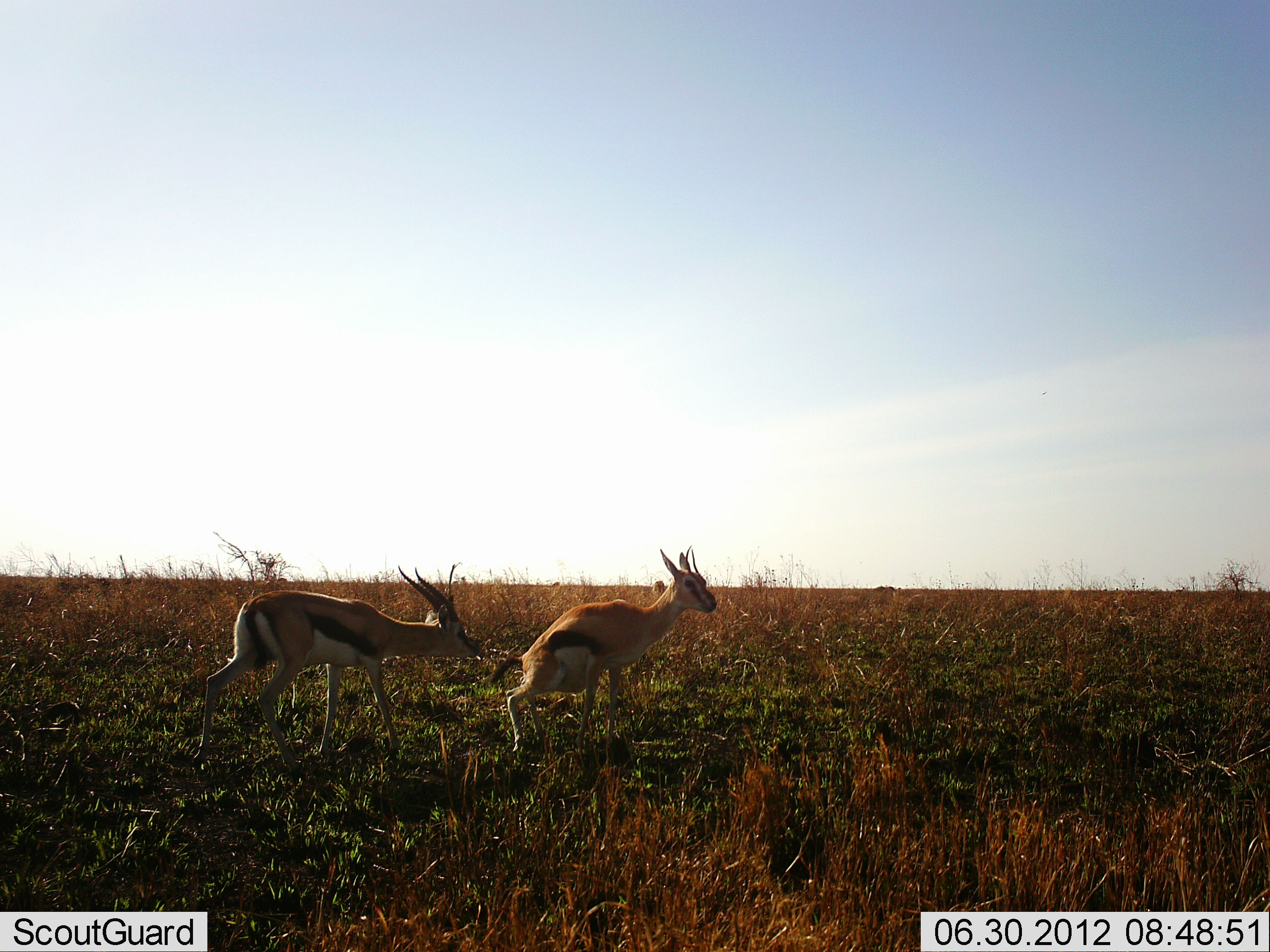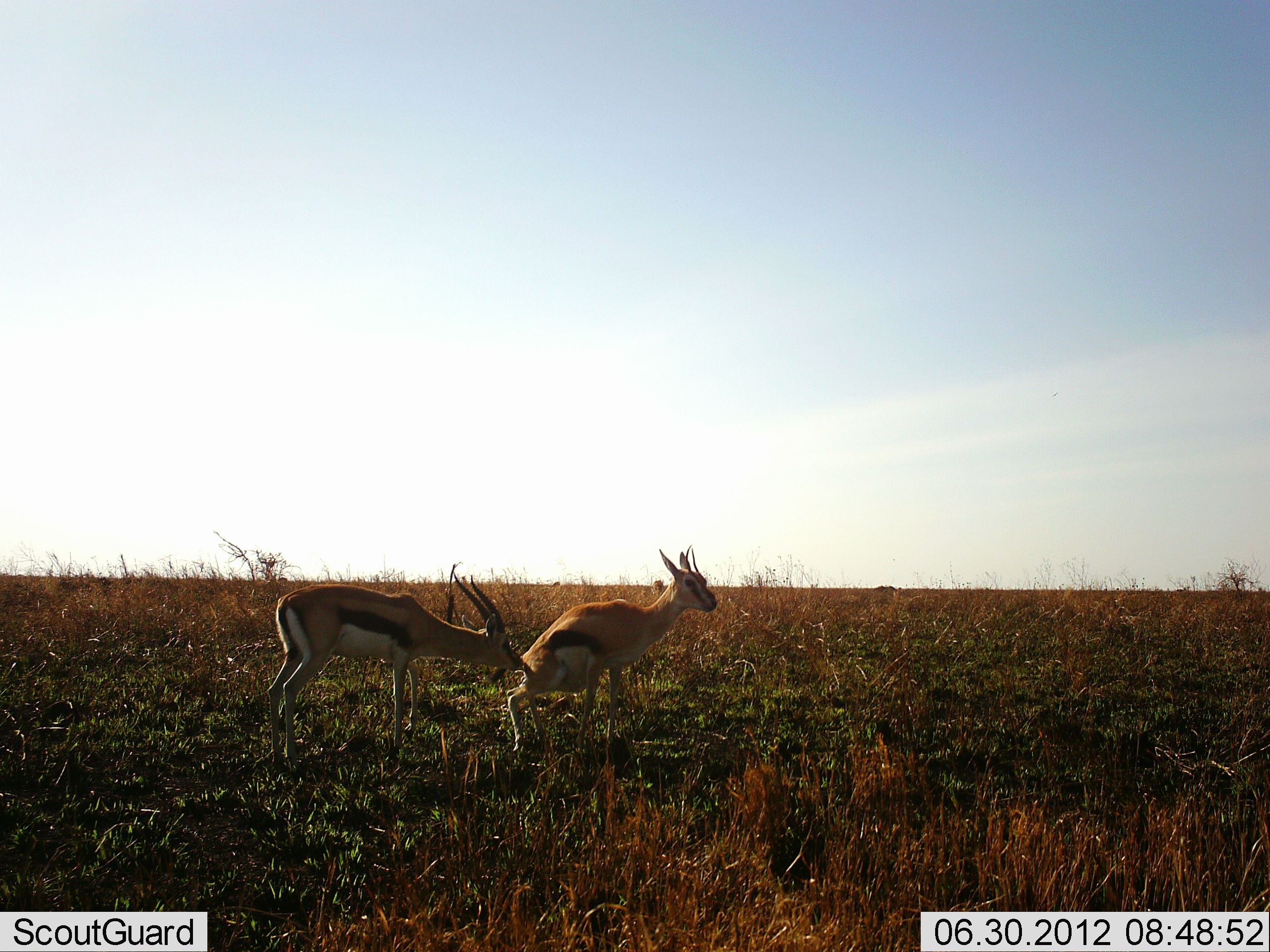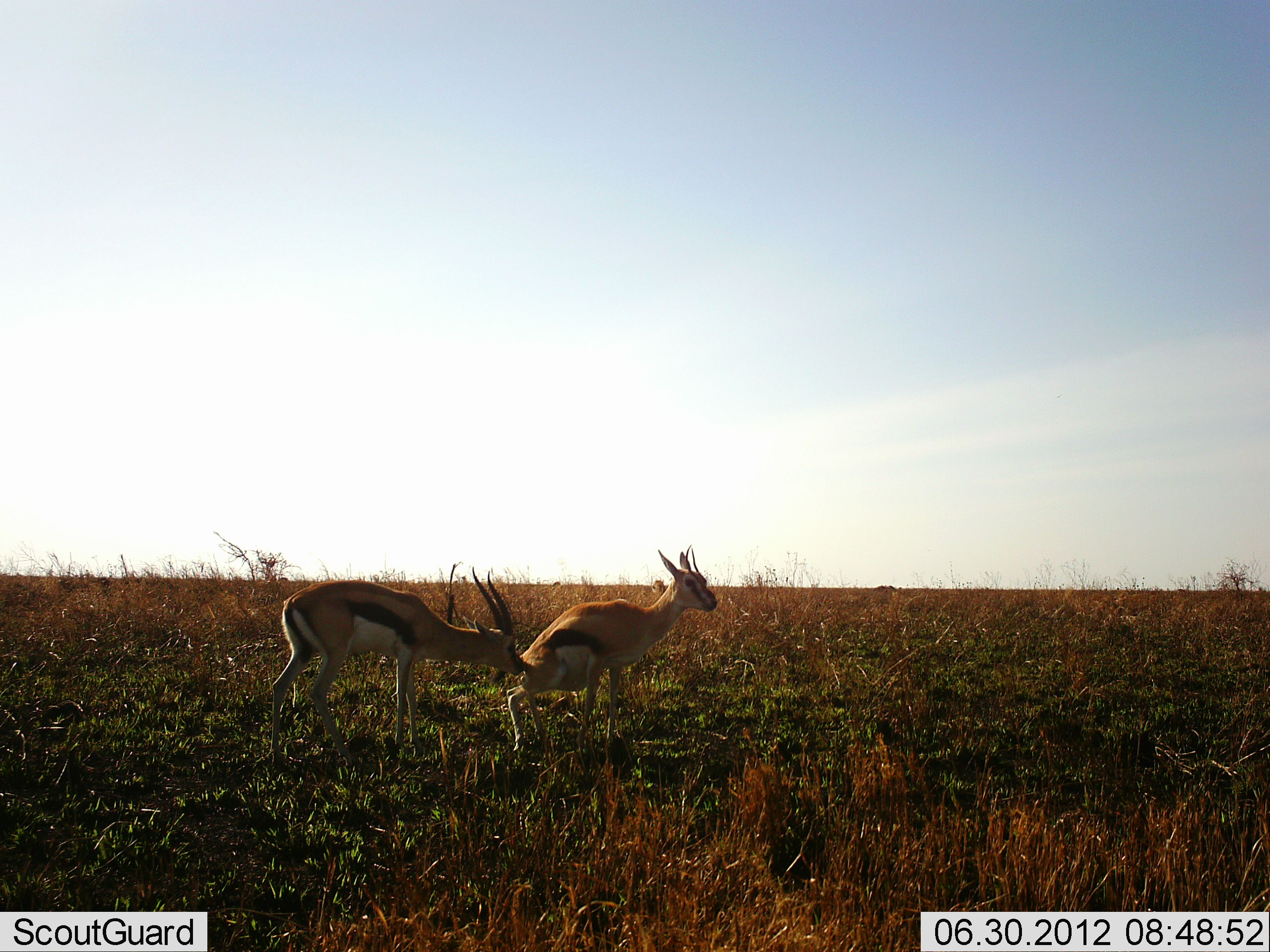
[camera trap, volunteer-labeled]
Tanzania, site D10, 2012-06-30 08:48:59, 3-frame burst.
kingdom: Animalia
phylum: Chordata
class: Mammalia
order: Artiodactyla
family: Bovidae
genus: Eudorcas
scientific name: Eudorcas thomsonii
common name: thomson's gazelle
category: gazellethomsons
Gazellethomsons (thomson's gazelle) (Eudorcas thomsonii), count 2. Behavior (volunteer vote fractions): standing 60%, resting 0%, moving 0%, interacting 70%. Young present (vote fraction): 0%. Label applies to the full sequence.